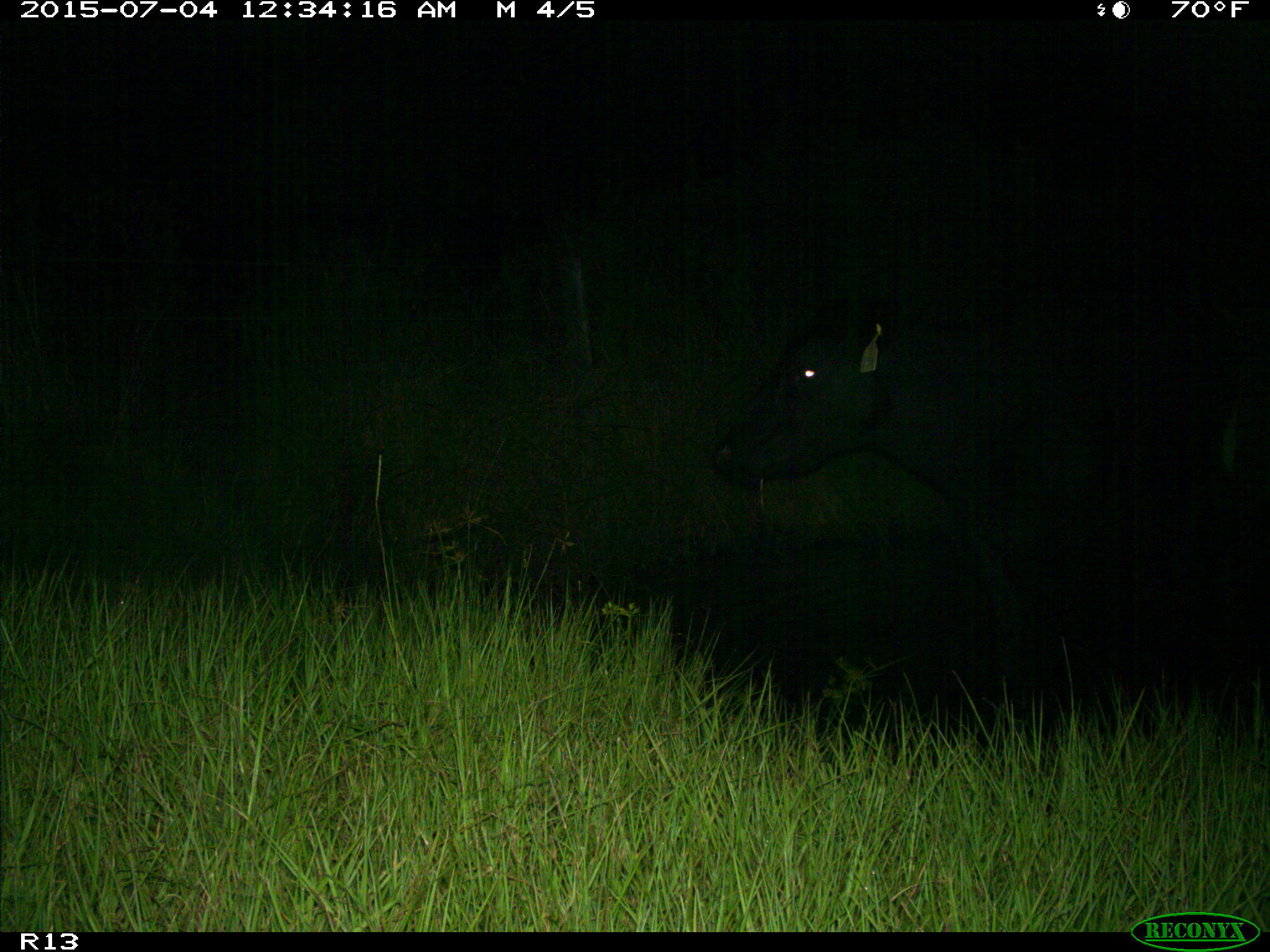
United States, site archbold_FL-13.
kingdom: Animalia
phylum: Chordata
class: Mammalia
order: Artiodactyla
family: Bovidae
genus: Bos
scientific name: Bos taurus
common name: domestic cow